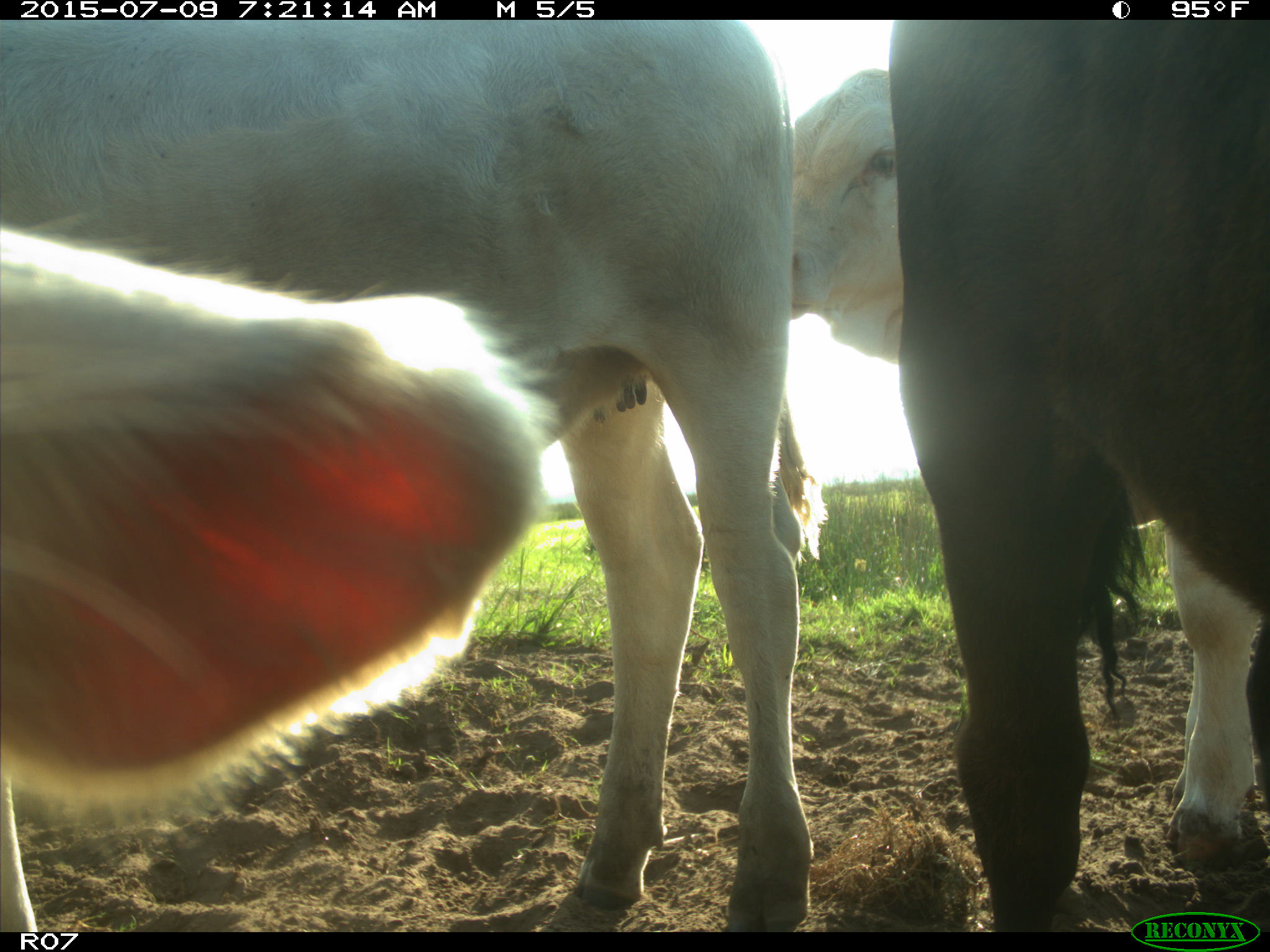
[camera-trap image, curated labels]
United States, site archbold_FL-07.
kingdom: Animalia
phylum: Chordata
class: Mammalia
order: Artiodactyla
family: Bovidae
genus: Bos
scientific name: Bos taurus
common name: domestic cow